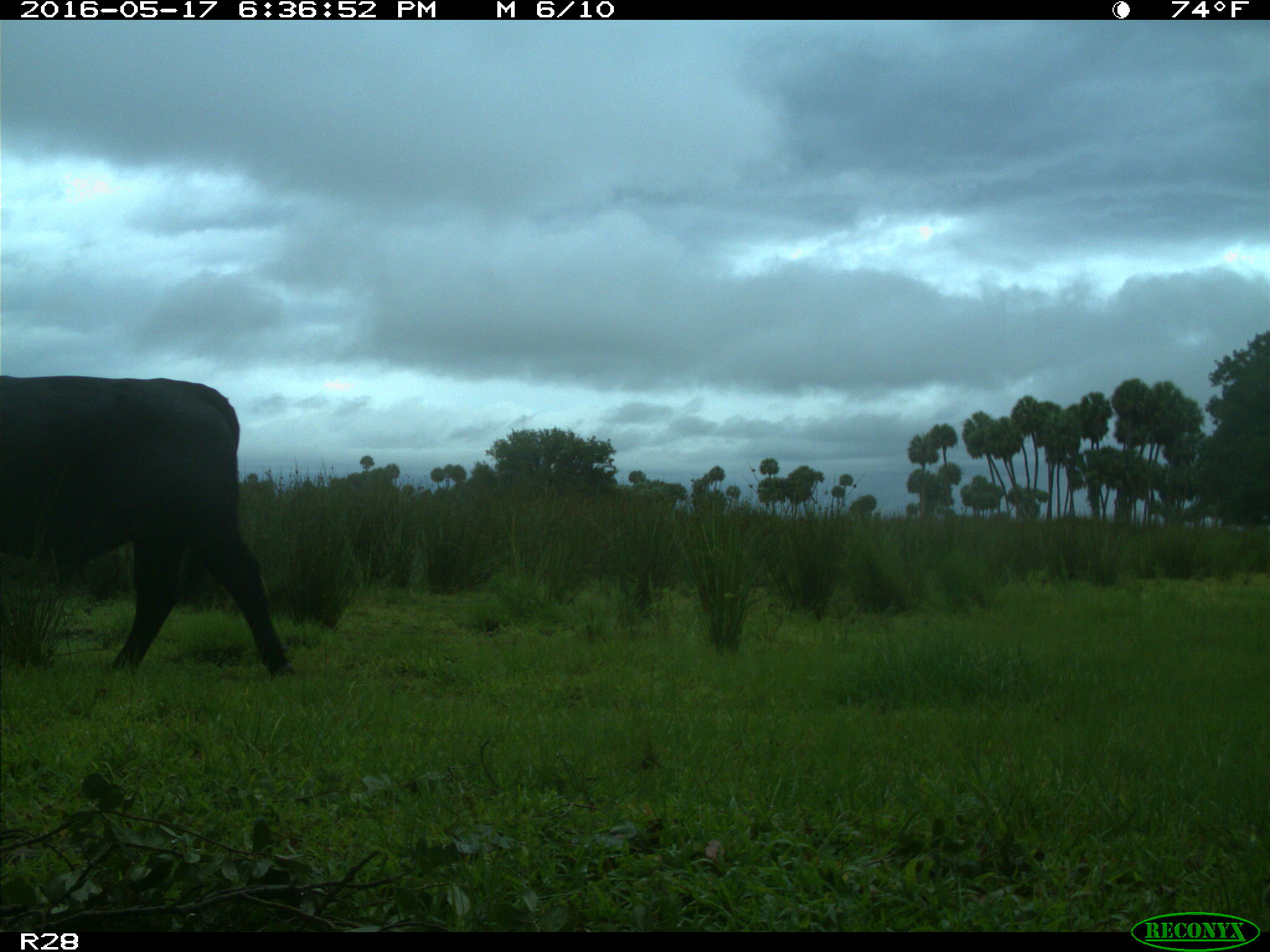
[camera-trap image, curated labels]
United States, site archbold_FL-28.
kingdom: Animalia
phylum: Chordata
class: Mammalia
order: Artiodactyla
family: Bovidae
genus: Bos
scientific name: Bos taurus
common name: domestic cow